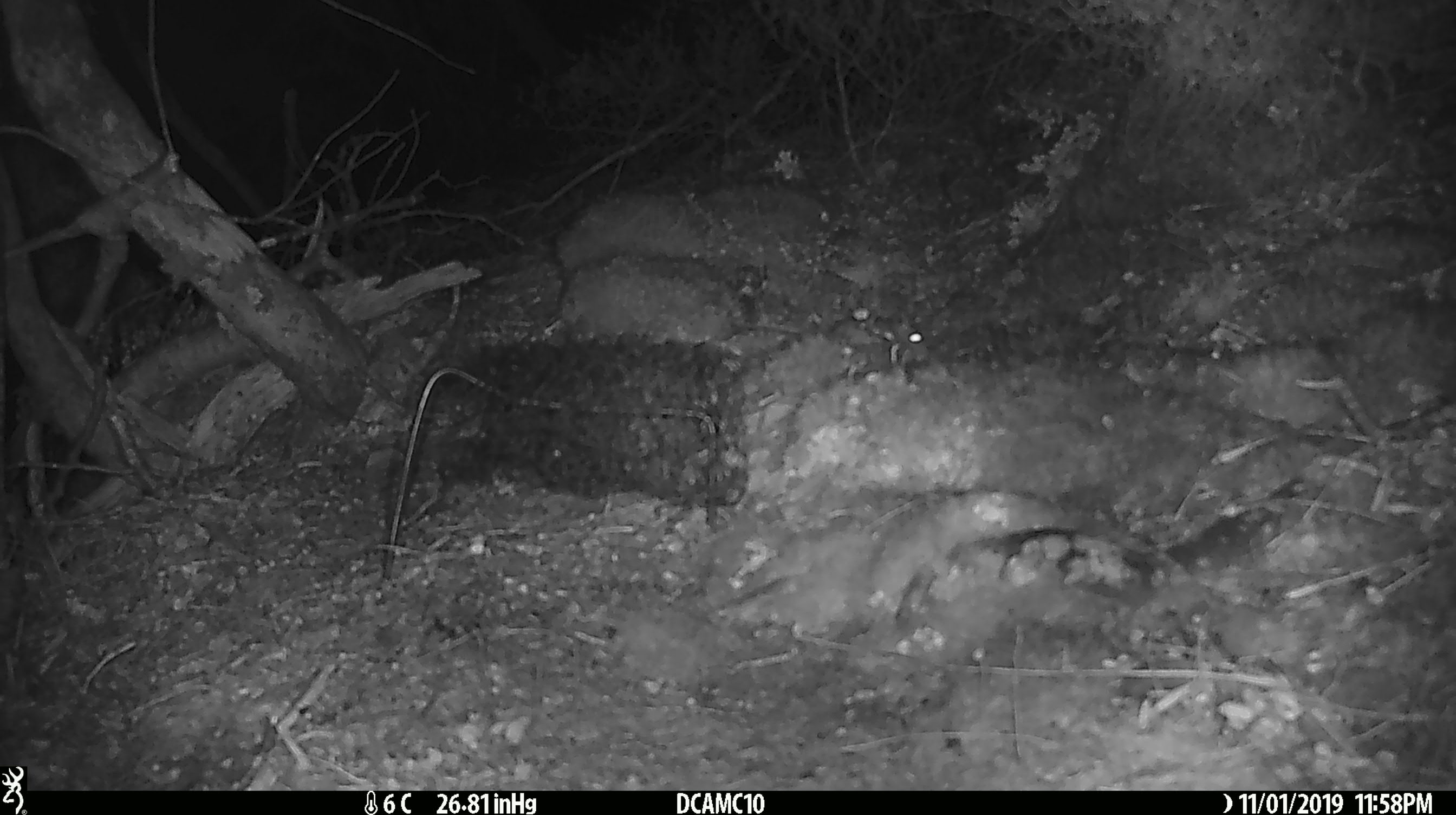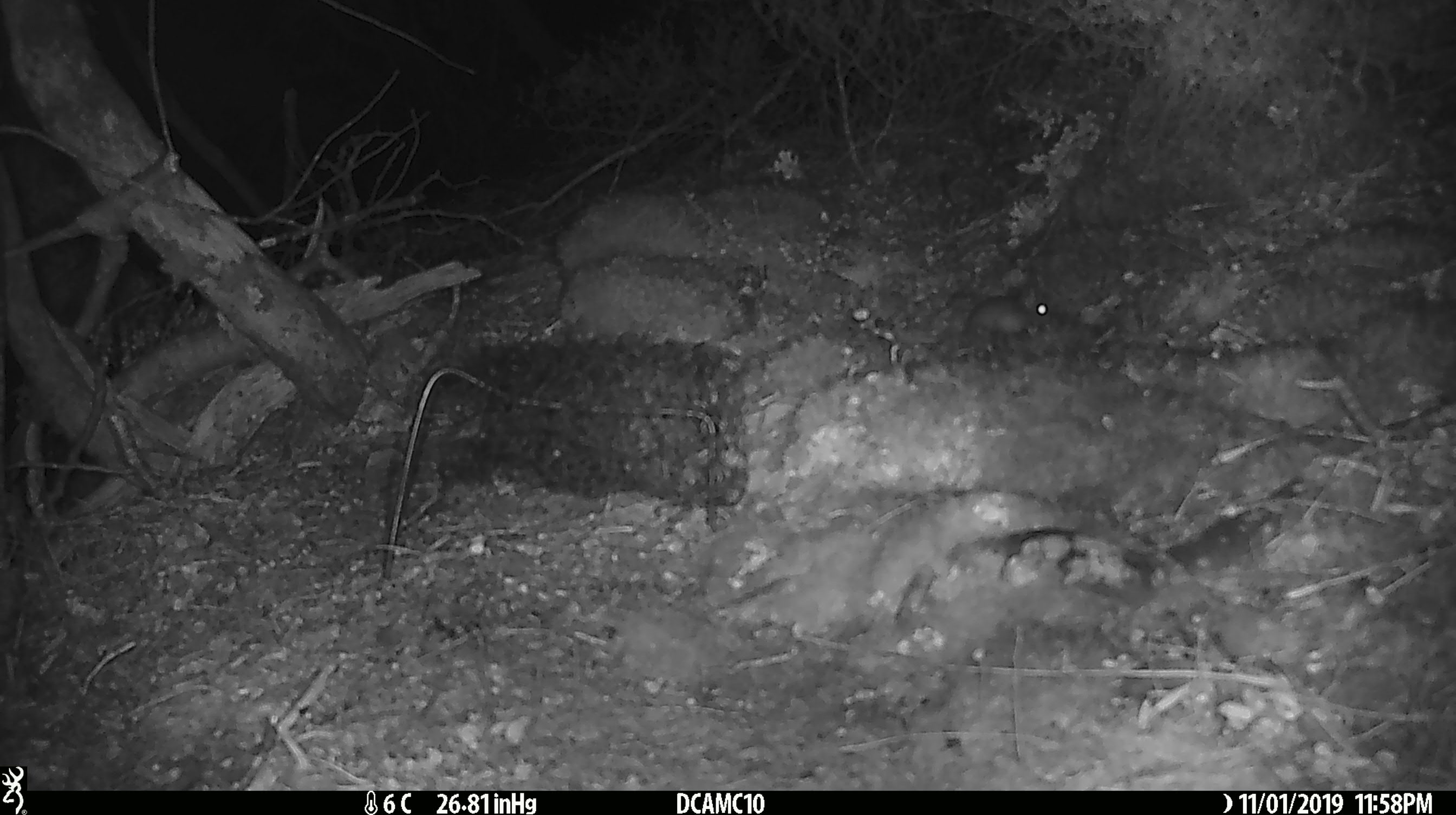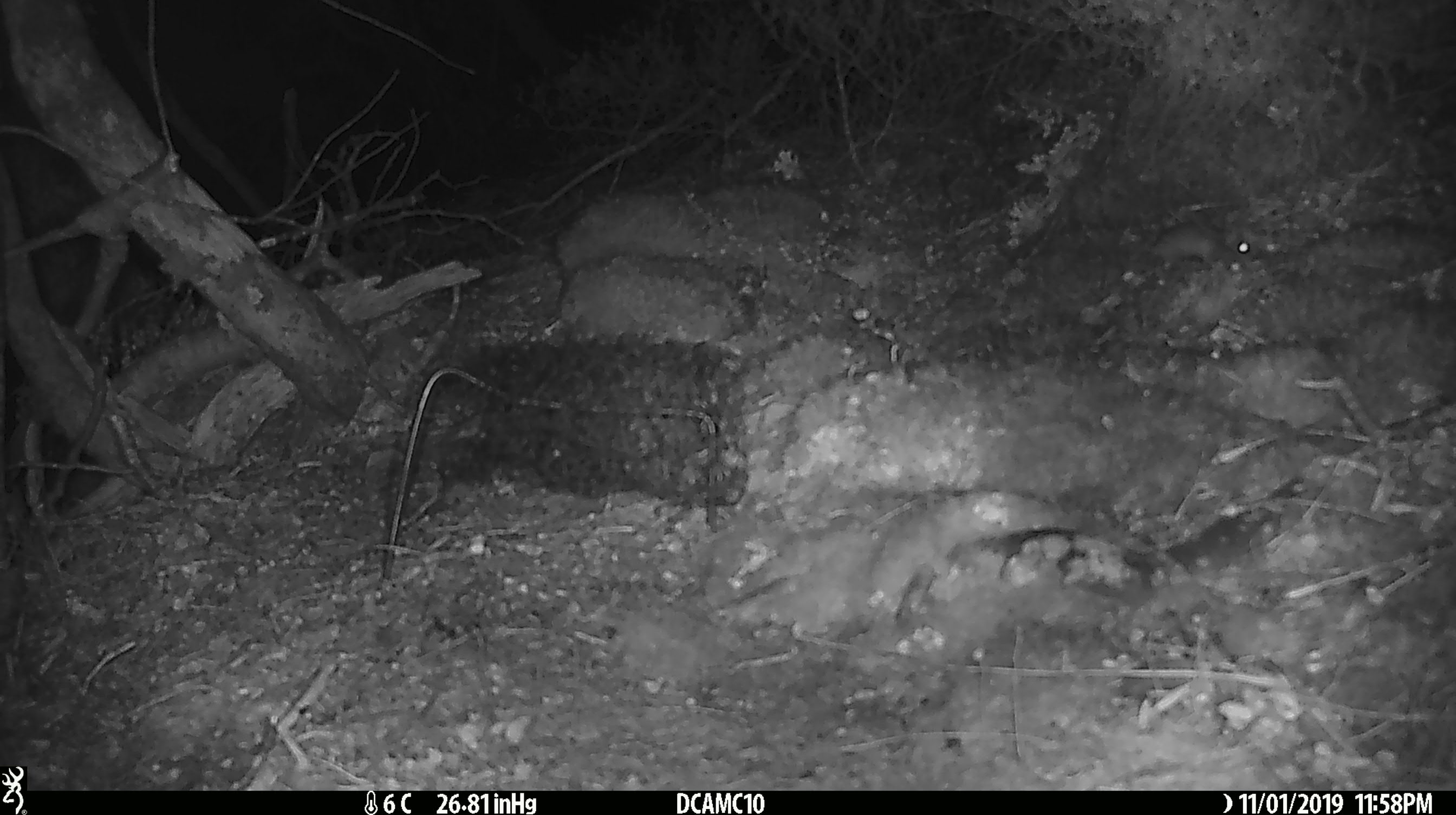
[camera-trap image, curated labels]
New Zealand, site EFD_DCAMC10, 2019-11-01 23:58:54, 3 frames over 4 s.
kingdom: Animalia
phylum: Chordata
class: Mammalia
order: Rodentia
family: Muridae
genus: Mus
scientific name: Mus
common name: mouse